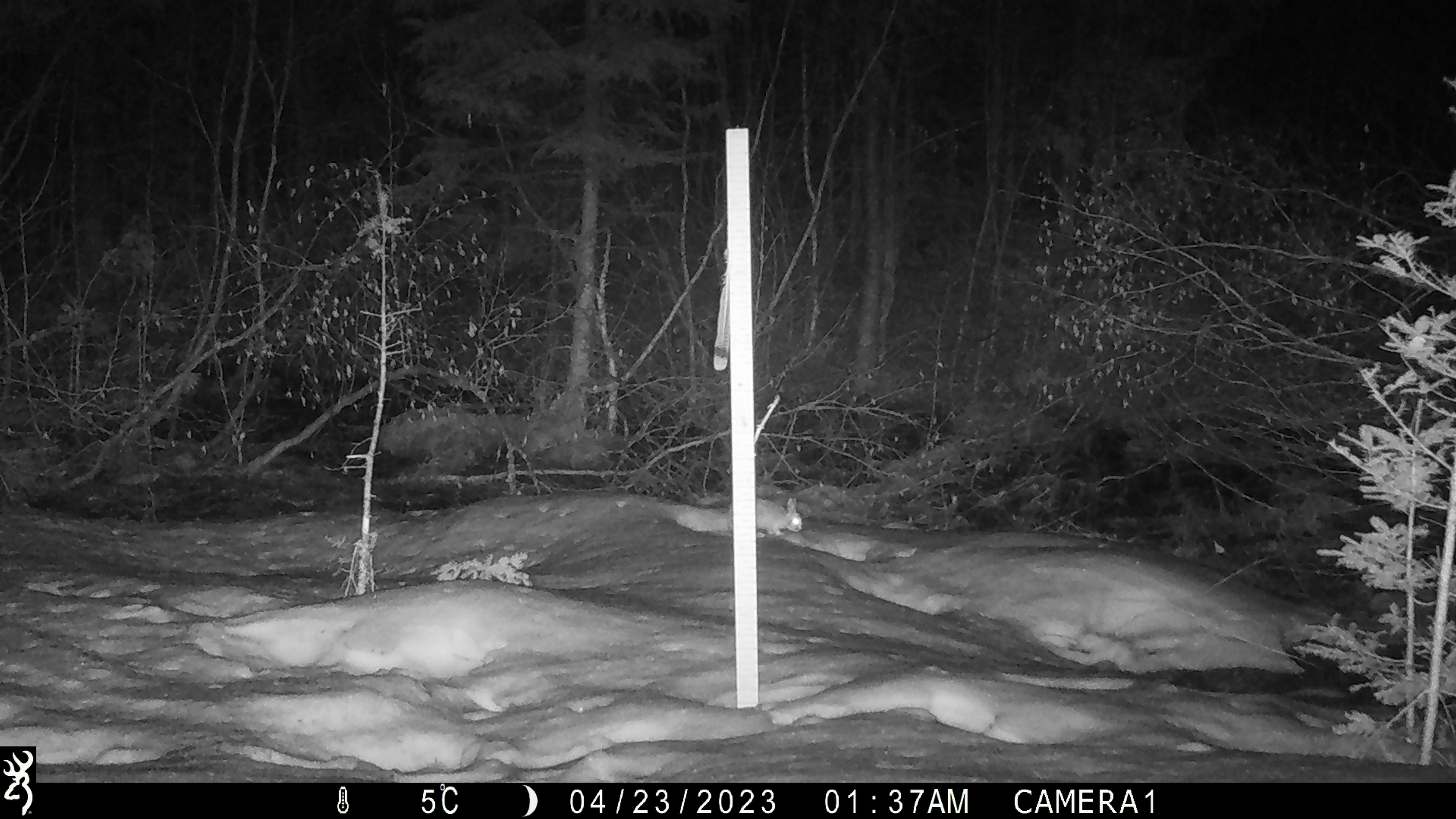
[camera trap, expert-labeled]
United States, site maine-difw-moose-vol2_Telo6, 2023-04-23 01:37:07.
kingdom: Animalia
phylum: Chordata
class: Mammalia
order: Lagomorpha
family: Leporidae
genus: Lepus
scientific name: Lepus americanus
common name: snowshoe hare